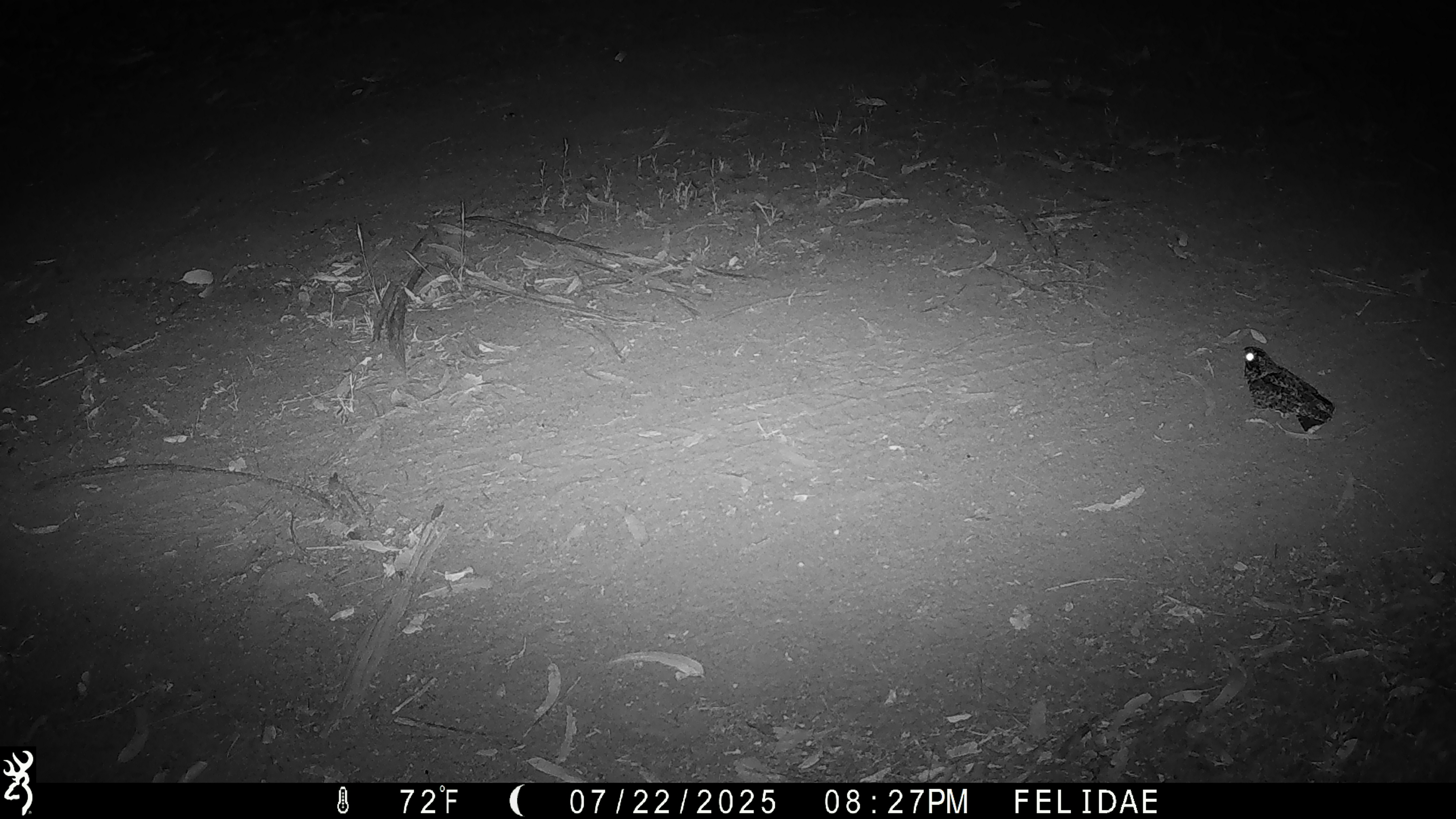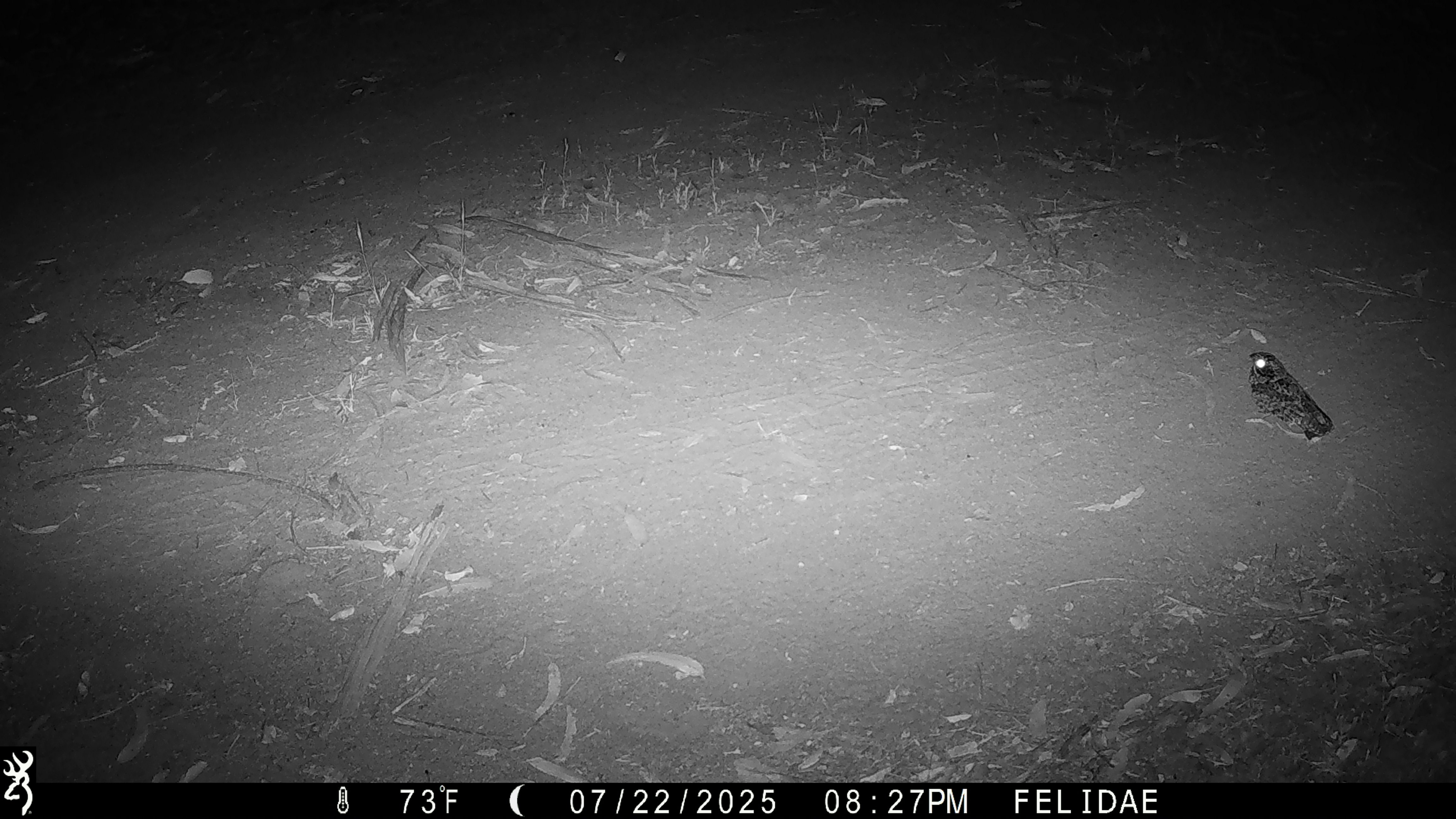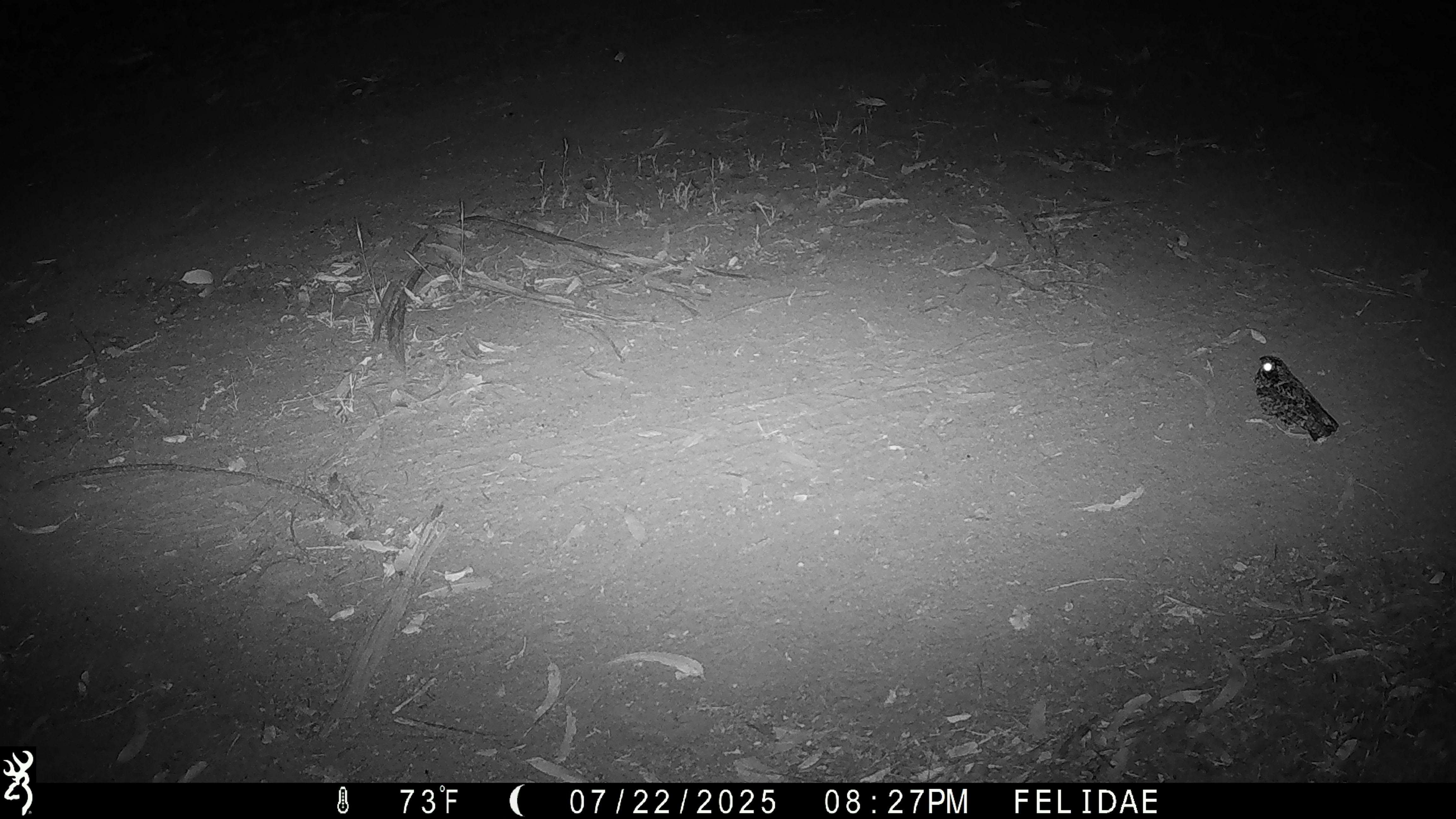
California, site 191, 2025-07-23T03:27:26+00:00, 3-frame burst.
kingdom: Animalia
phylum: Chordata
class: Aves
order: Caprimulgiformes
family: Caprimulgidae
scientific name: Caprimulgidae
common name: nightjar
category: unknown nightjar